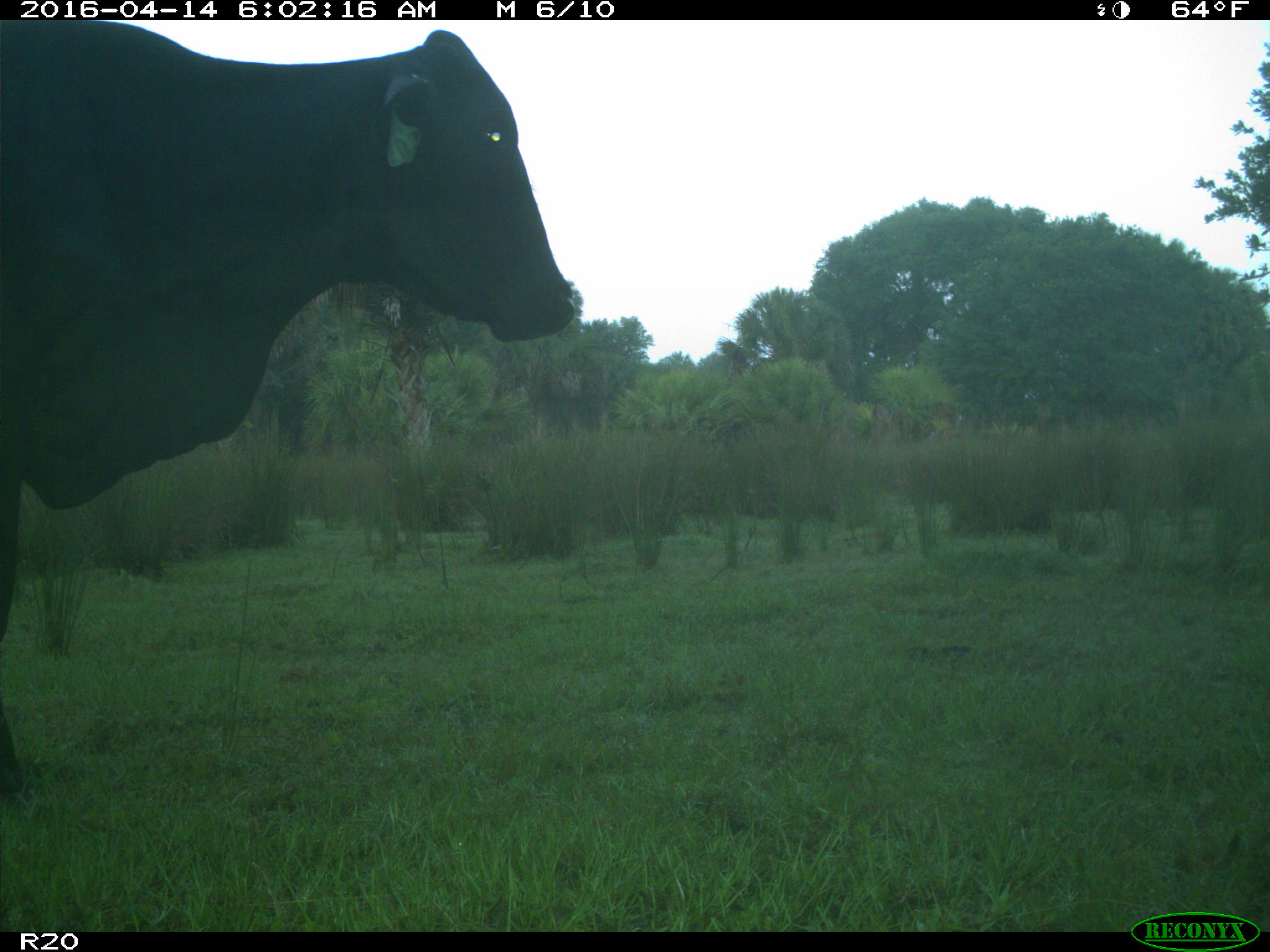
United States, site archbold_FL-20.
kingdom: Animalia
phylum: Chordata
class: Mammalia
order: Artiodactyla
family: Bovidae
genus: Bos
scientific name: Bos taurus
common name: domestic cow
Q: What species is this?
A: Bos taurus (domestic cow).